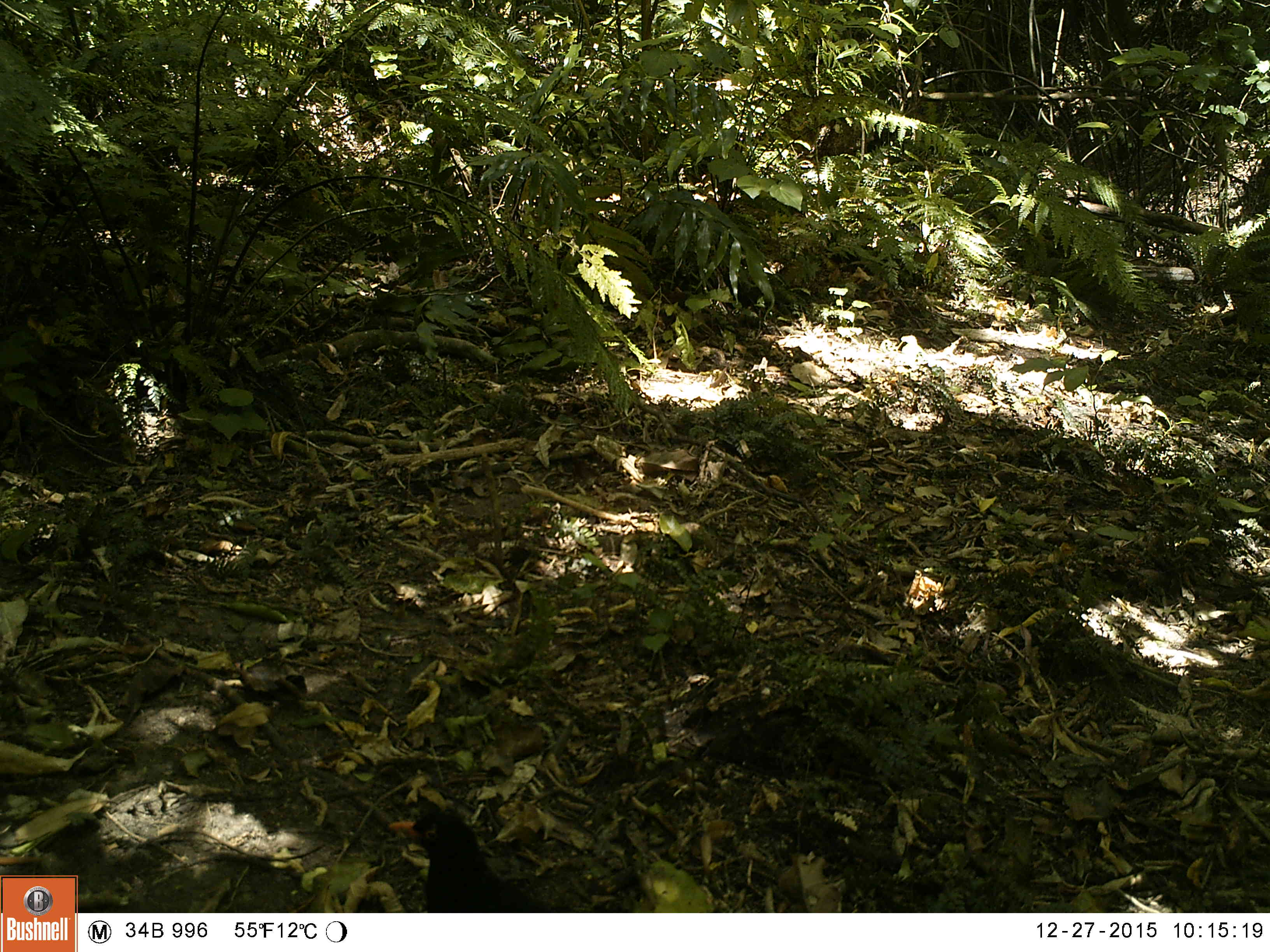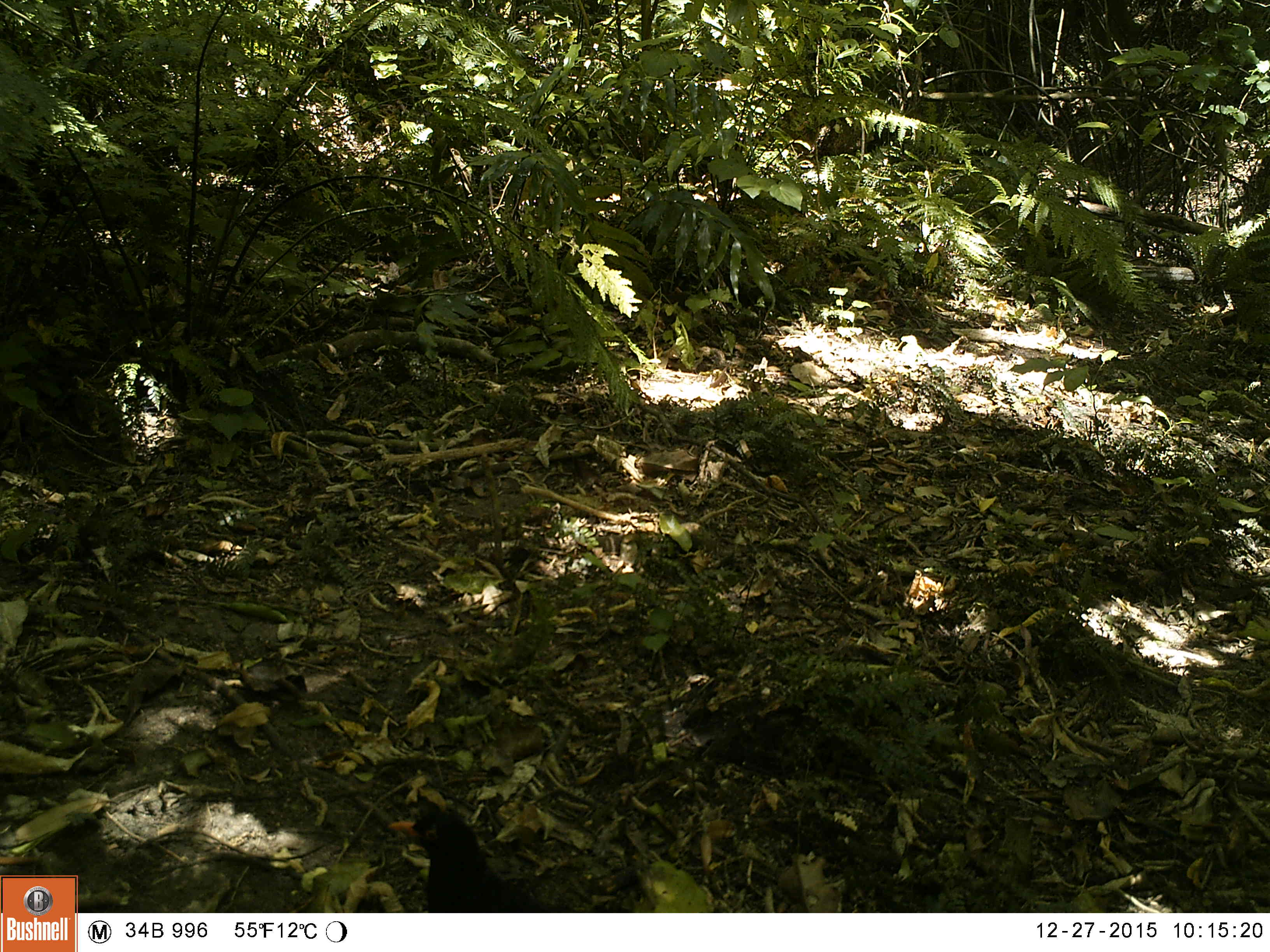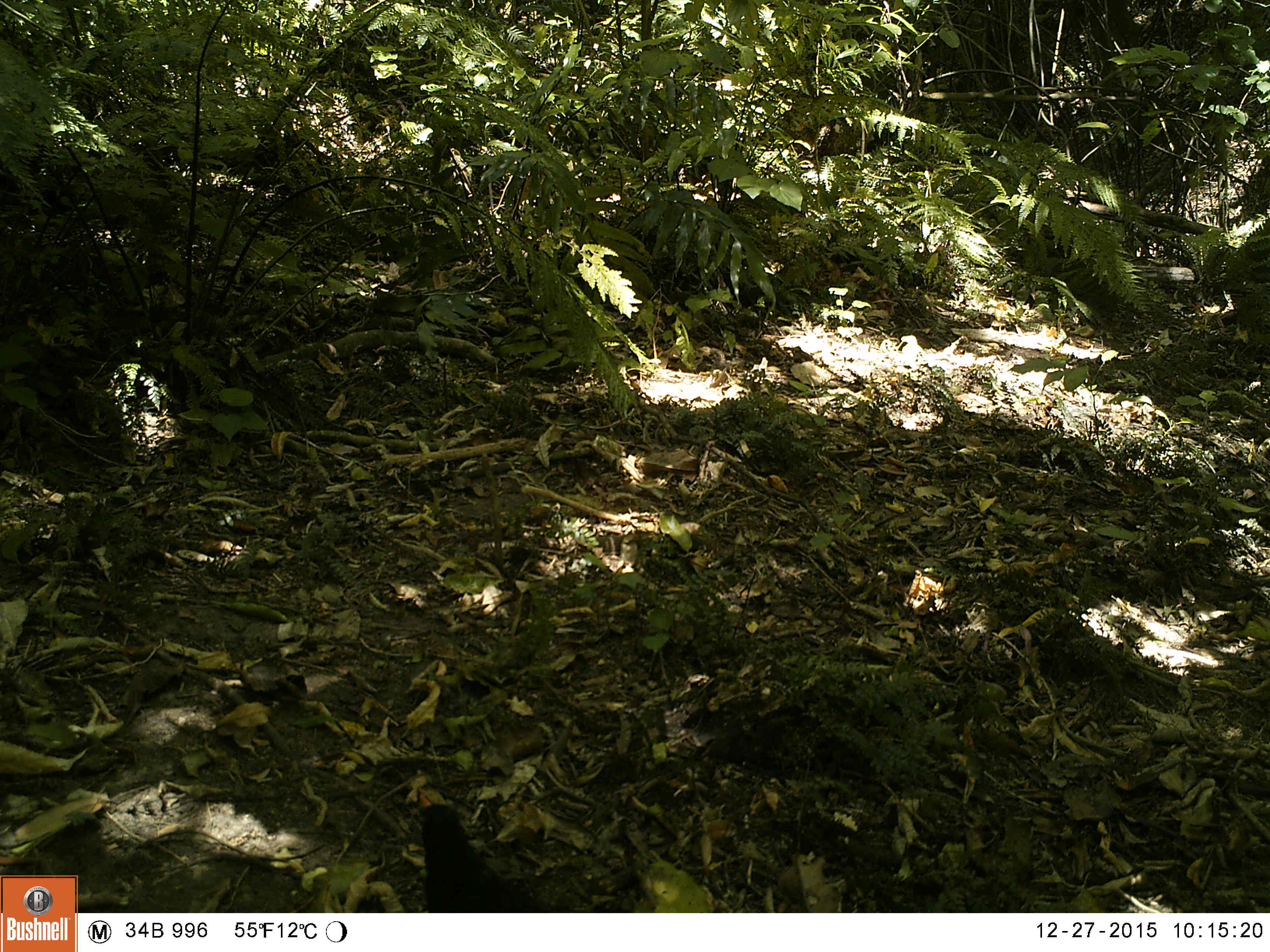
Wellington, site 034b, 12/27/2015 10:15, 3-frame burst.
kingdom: Animalia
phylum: Chordata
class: Aves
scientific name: Aves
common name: bird